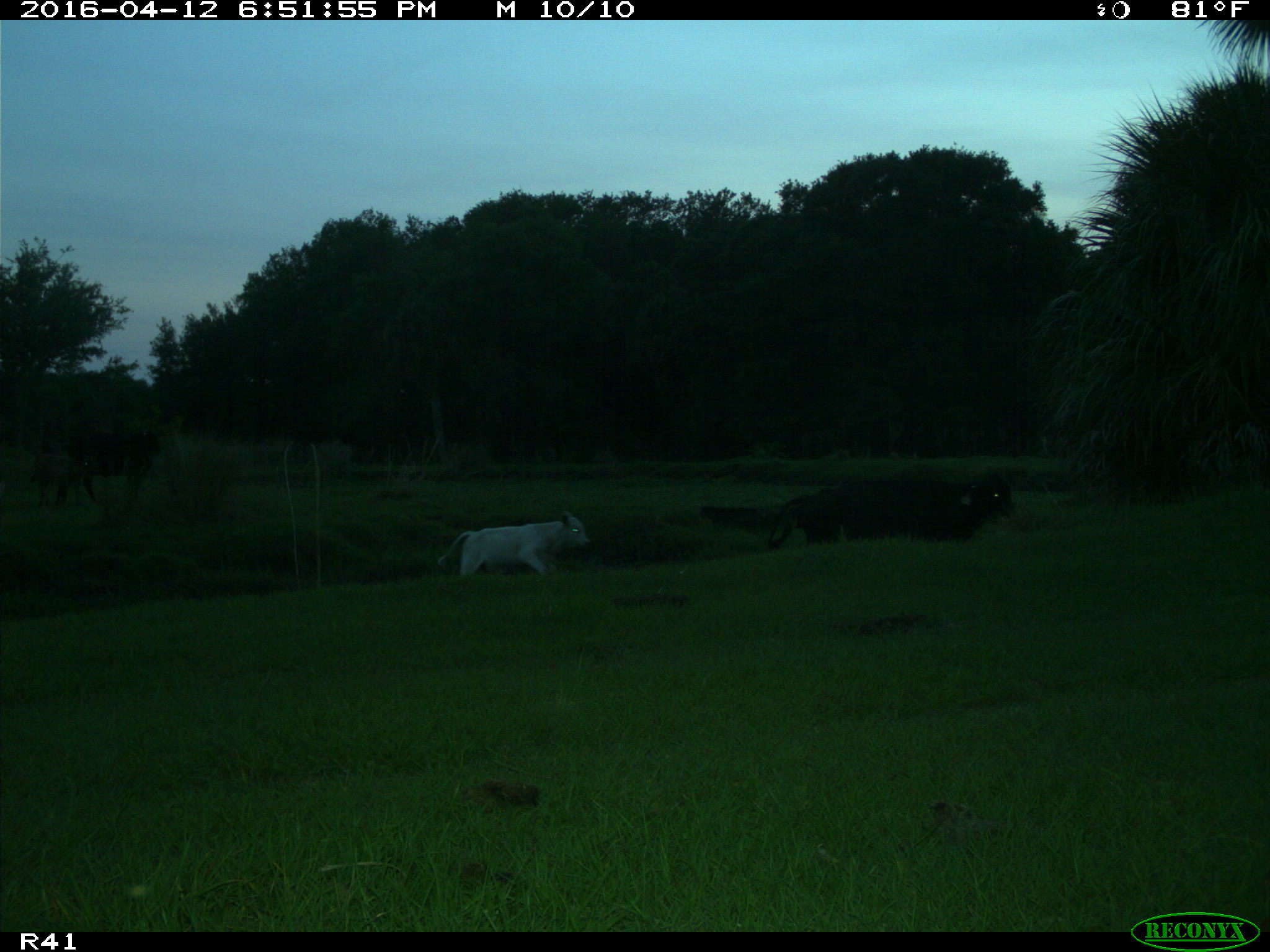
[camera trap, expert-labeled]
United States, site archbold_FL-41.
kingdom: Animalia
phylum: Chordata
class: Mammalia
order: Artiodactyla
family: Bovidae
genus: Bos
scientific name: Bos taurus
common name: domestic cow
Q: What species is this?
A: Bos taurus (domestic cow).